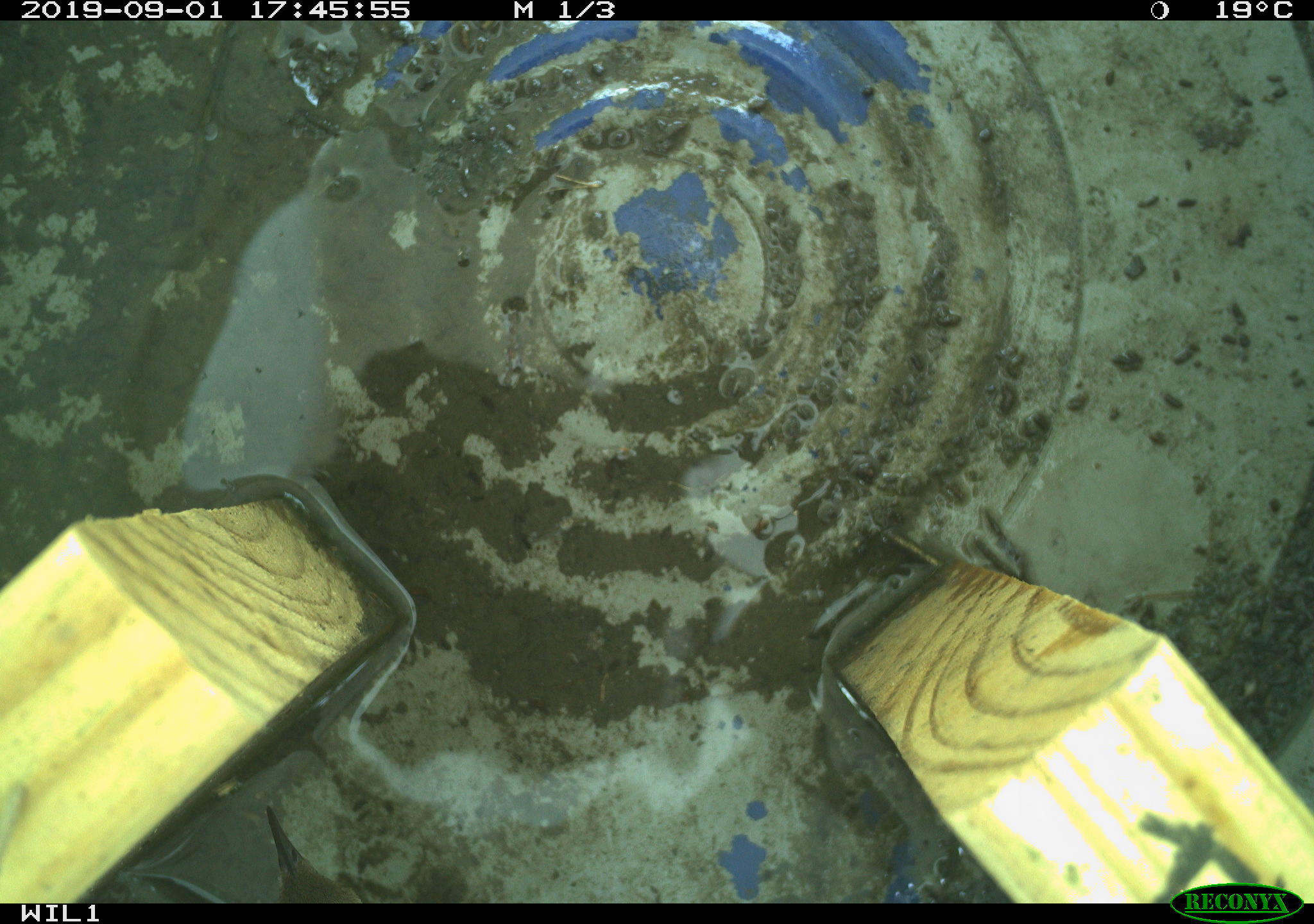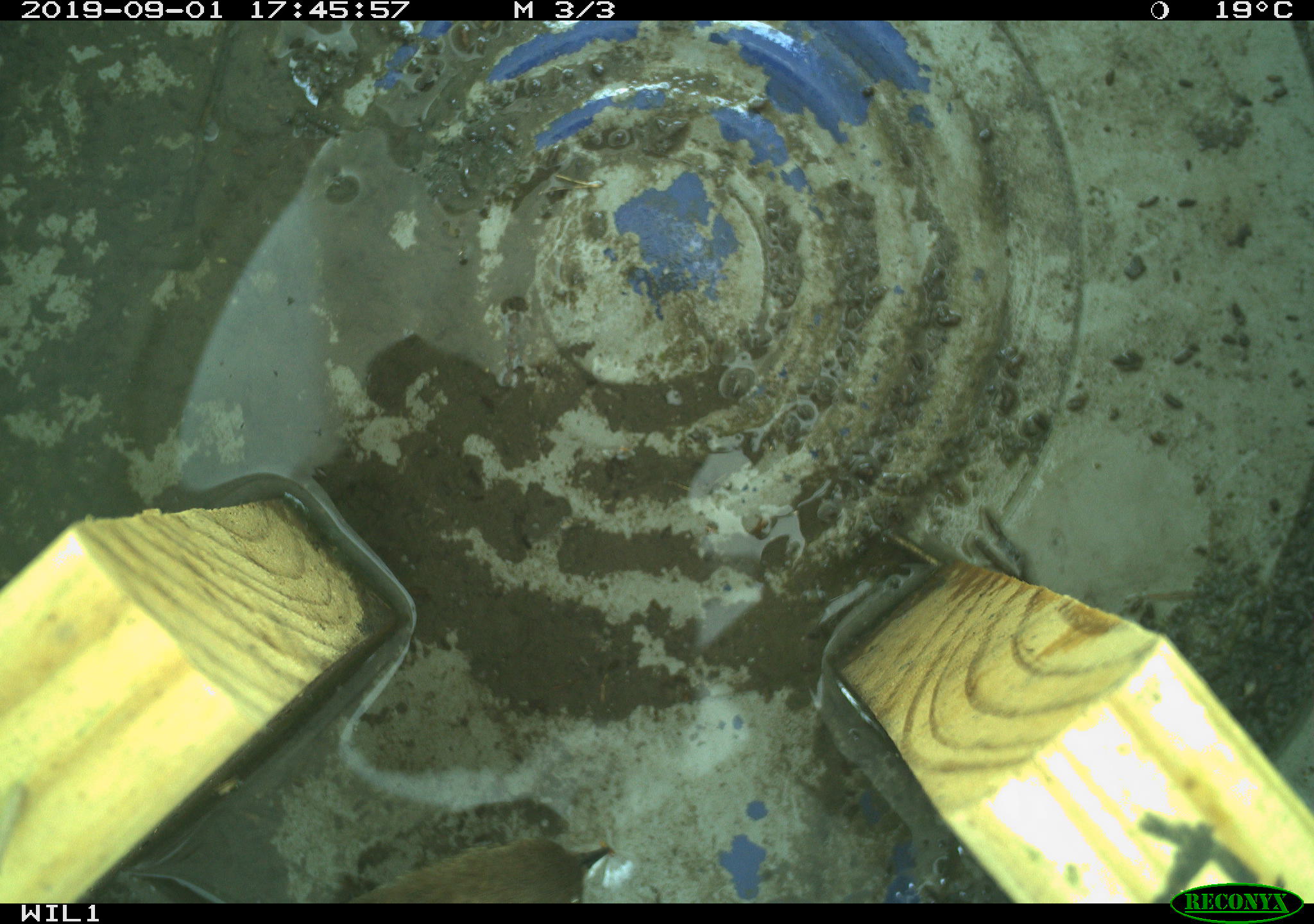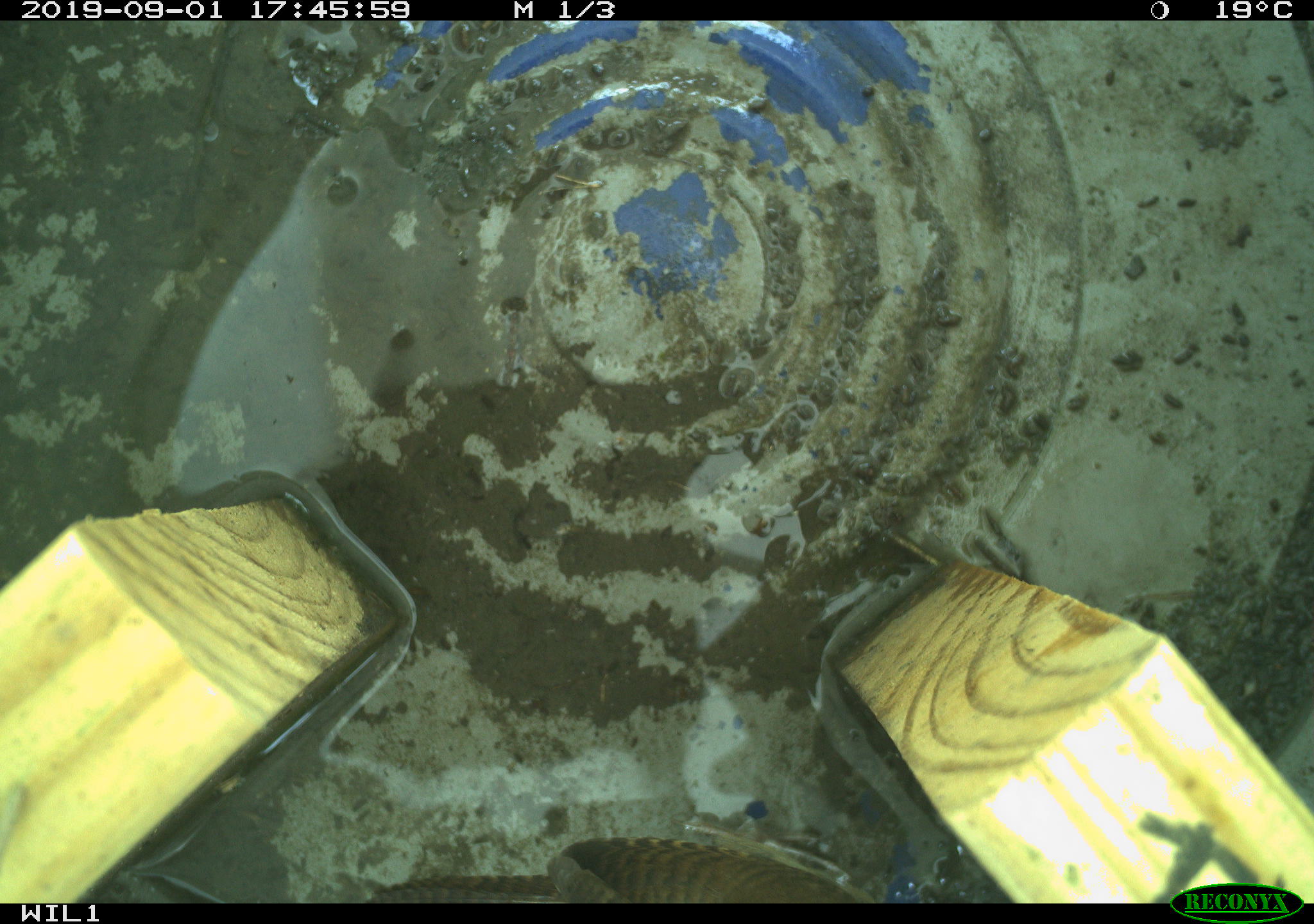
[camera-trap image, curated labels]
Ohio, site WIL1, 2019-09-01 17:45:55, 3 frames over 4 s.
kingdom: Animalia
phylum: Chordata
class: Aves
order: Passeriformes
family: Troglodytidae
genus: Troglodytes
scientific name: Troglodytes aedon aedon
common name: northern house wren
Northern house wren (Troglodytes aedon aedon).